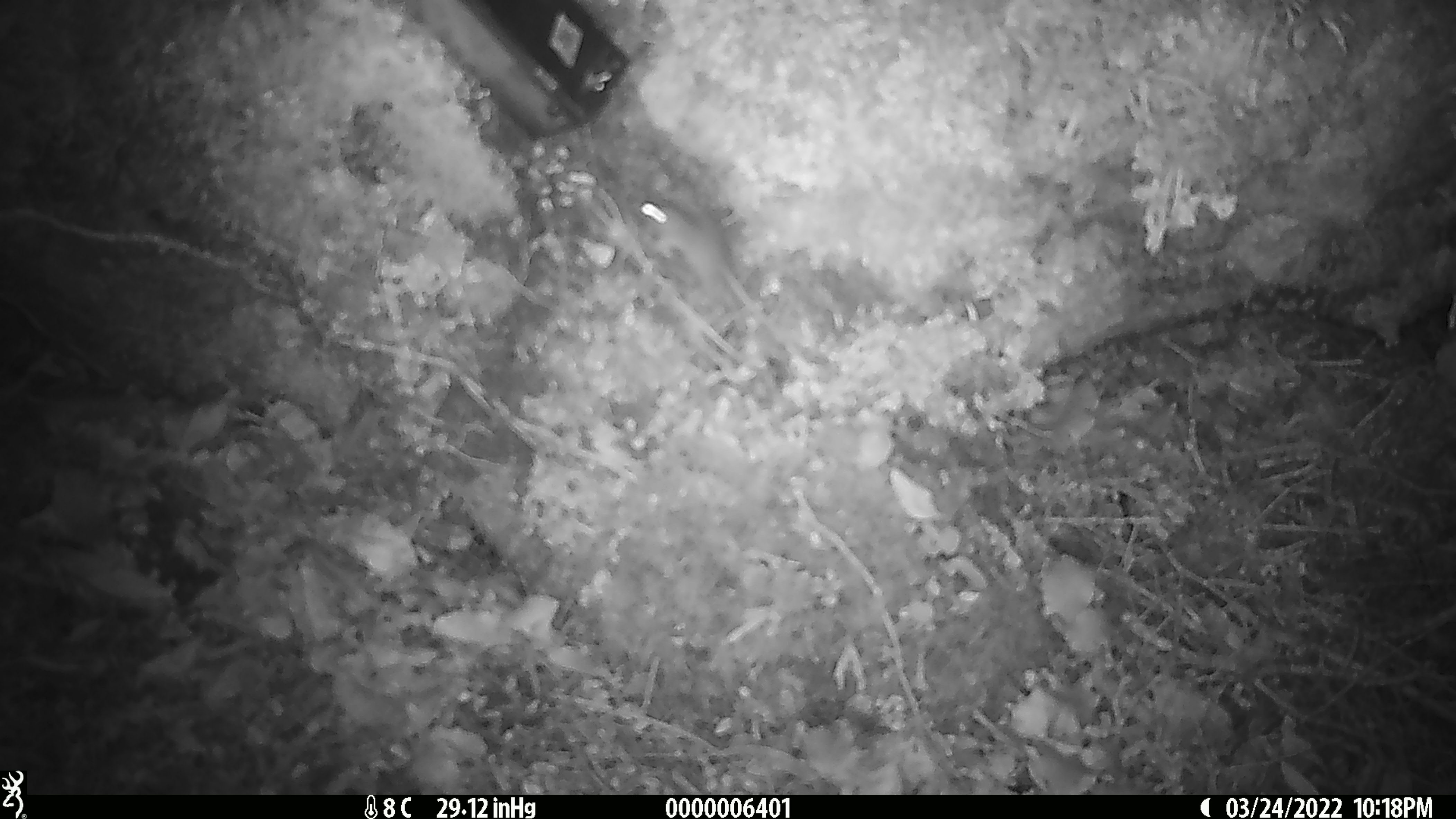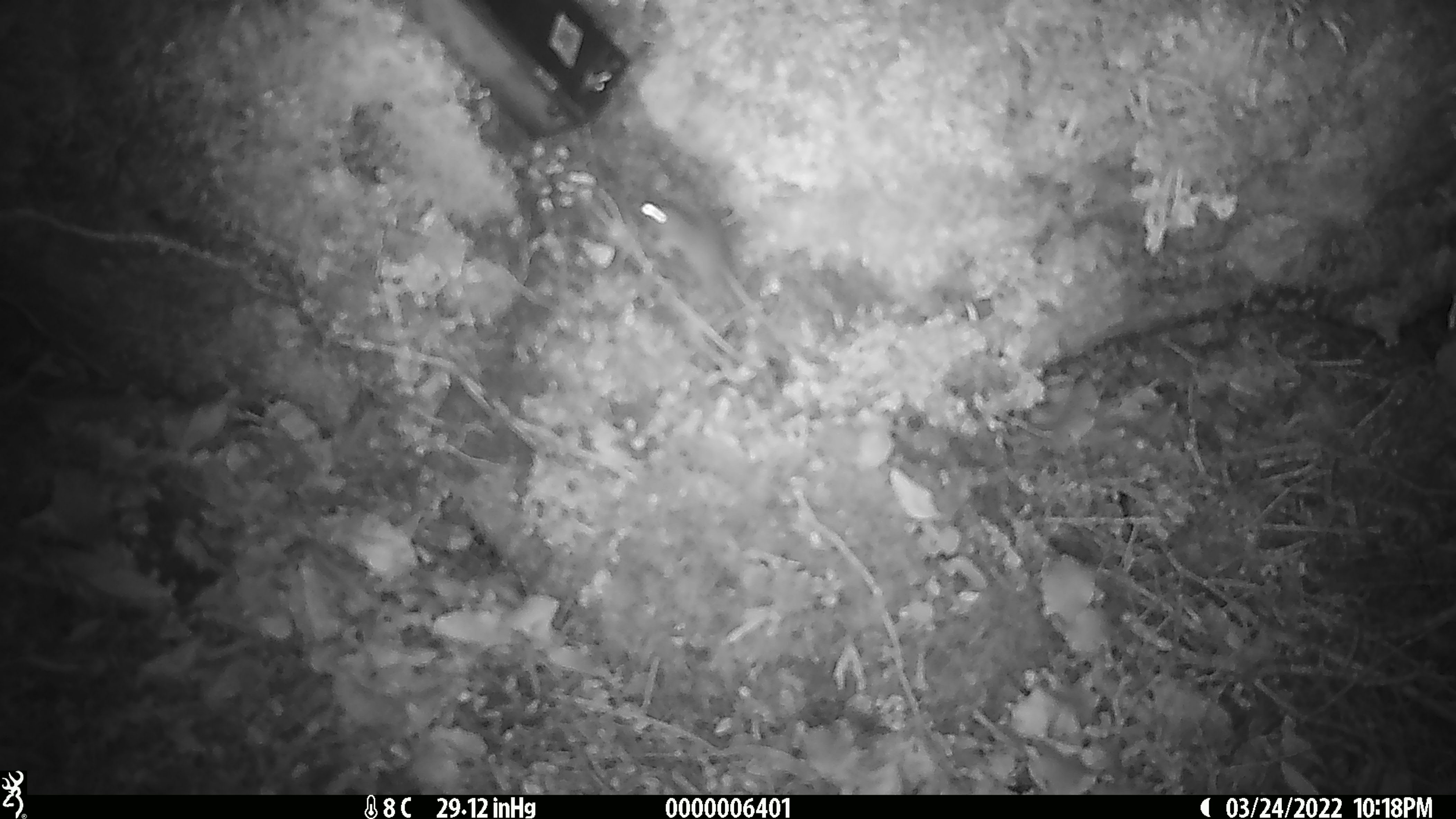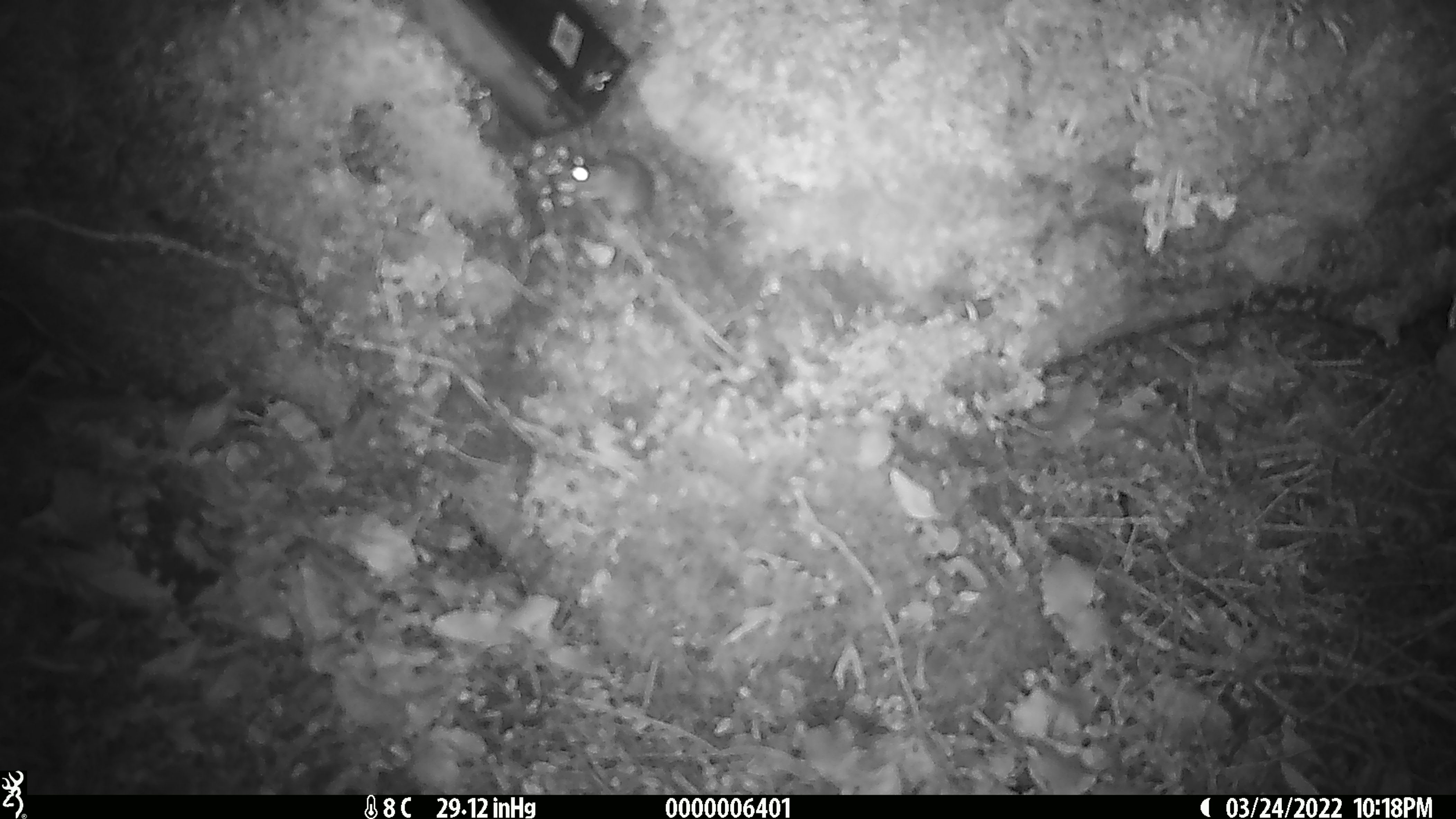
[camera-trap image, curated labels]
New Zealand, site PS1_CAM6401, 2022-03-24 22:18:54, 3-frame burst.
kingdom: Animalia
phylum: Chordata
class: Mammalia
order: Rodentia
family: Muridae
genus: Mus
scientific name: Mus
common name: mouse